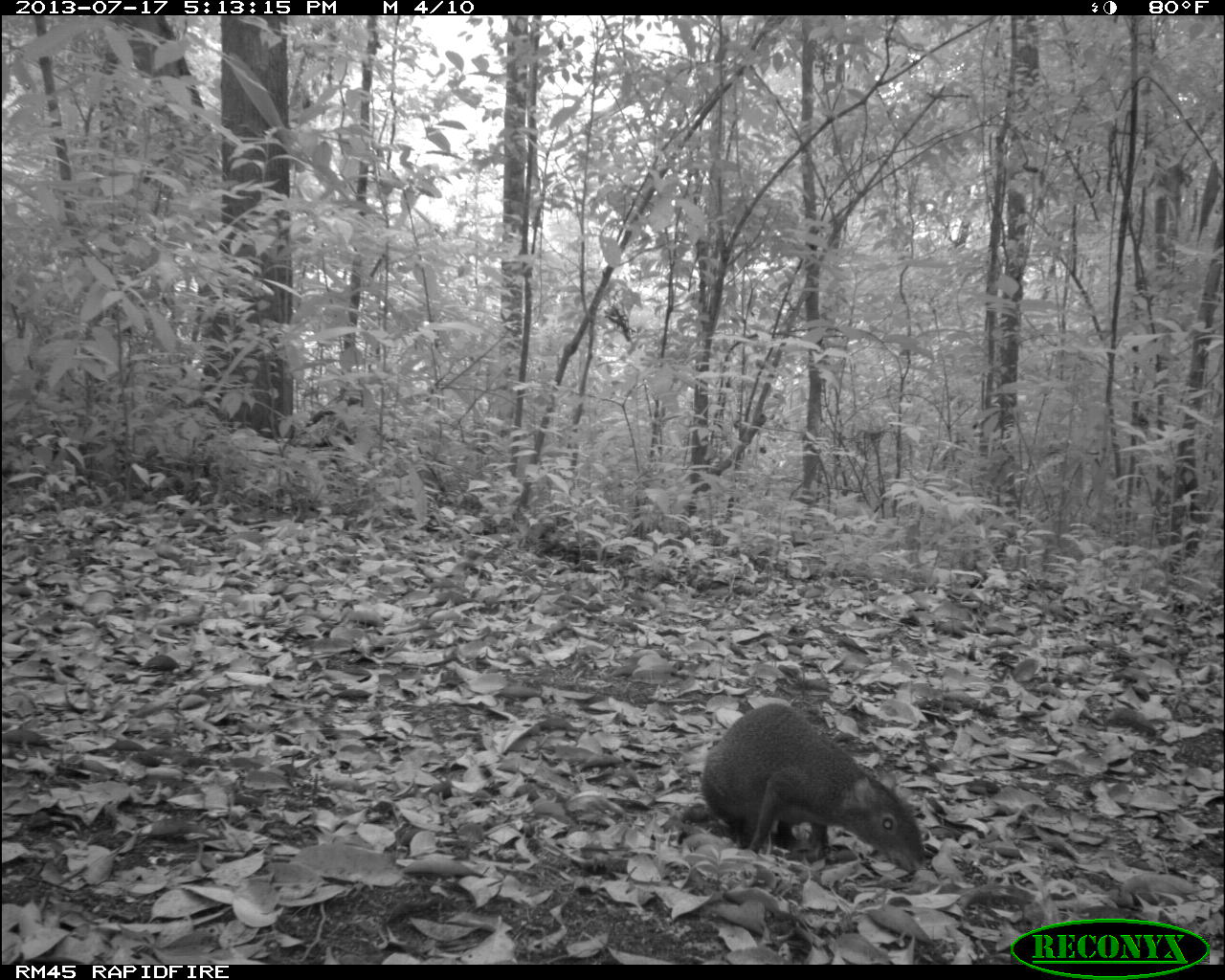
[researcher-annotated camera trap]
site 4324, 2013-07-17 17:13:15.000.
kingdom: Animalia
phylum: Chordata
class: Mammalia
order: Rodentia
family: Dasyproctidae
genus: Dasyprocta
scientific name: Dasyprocta punctata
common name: central american agouti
Dasyprocta punctata (central american agouti), count 1.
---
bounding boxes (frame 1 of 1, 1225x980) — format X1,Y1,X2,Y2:
dasyprocta punctata: 695,700,925,876